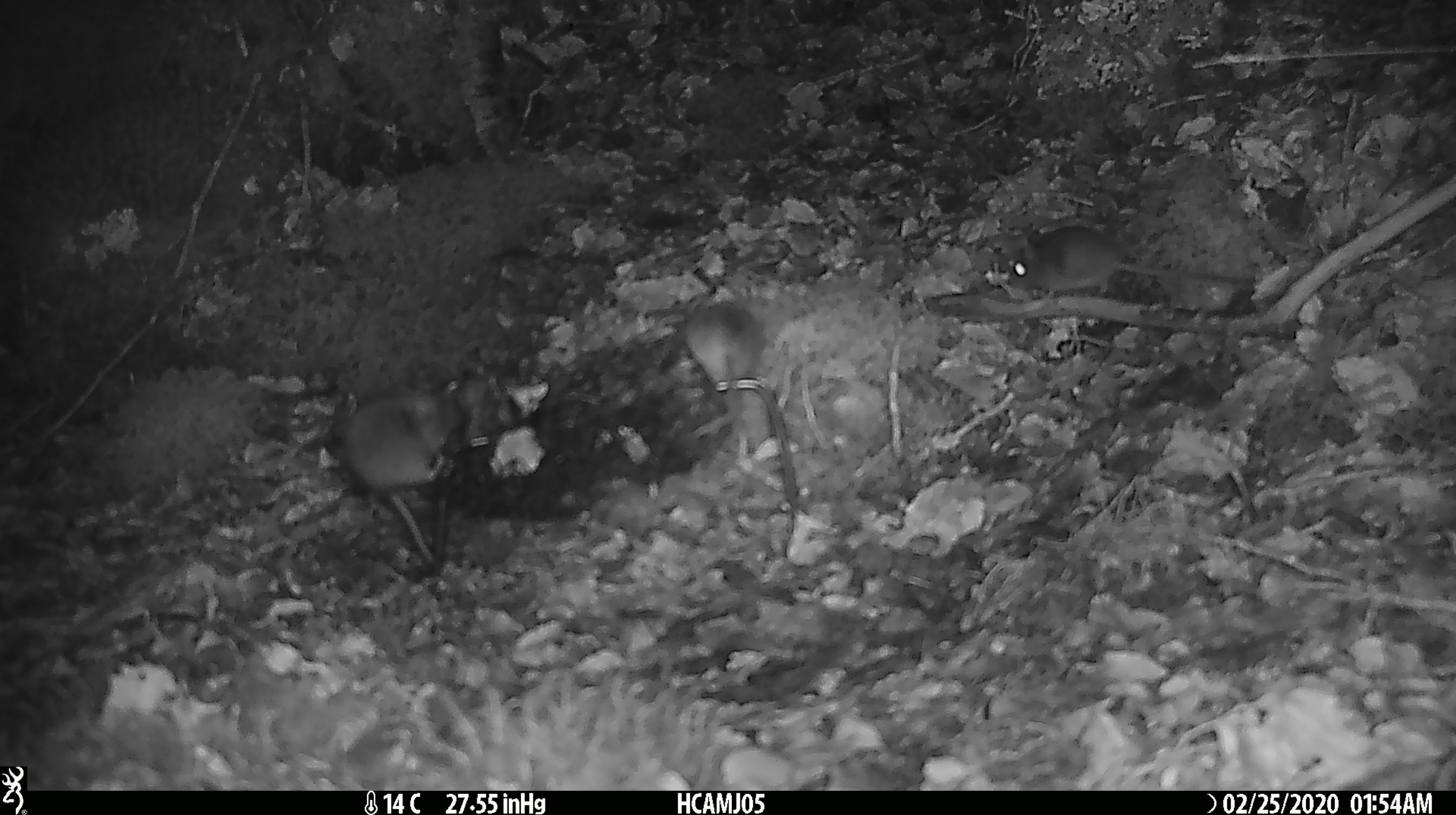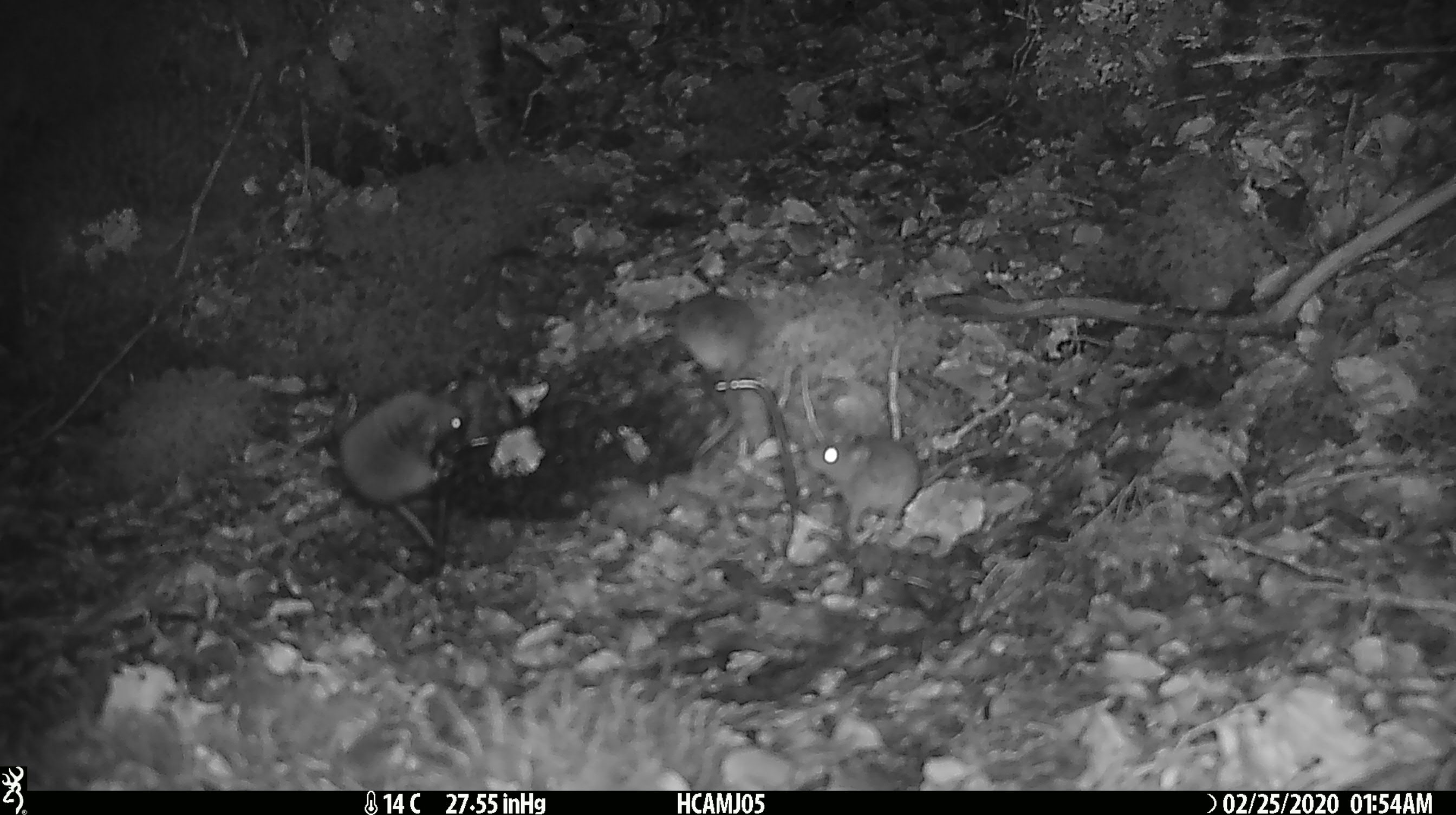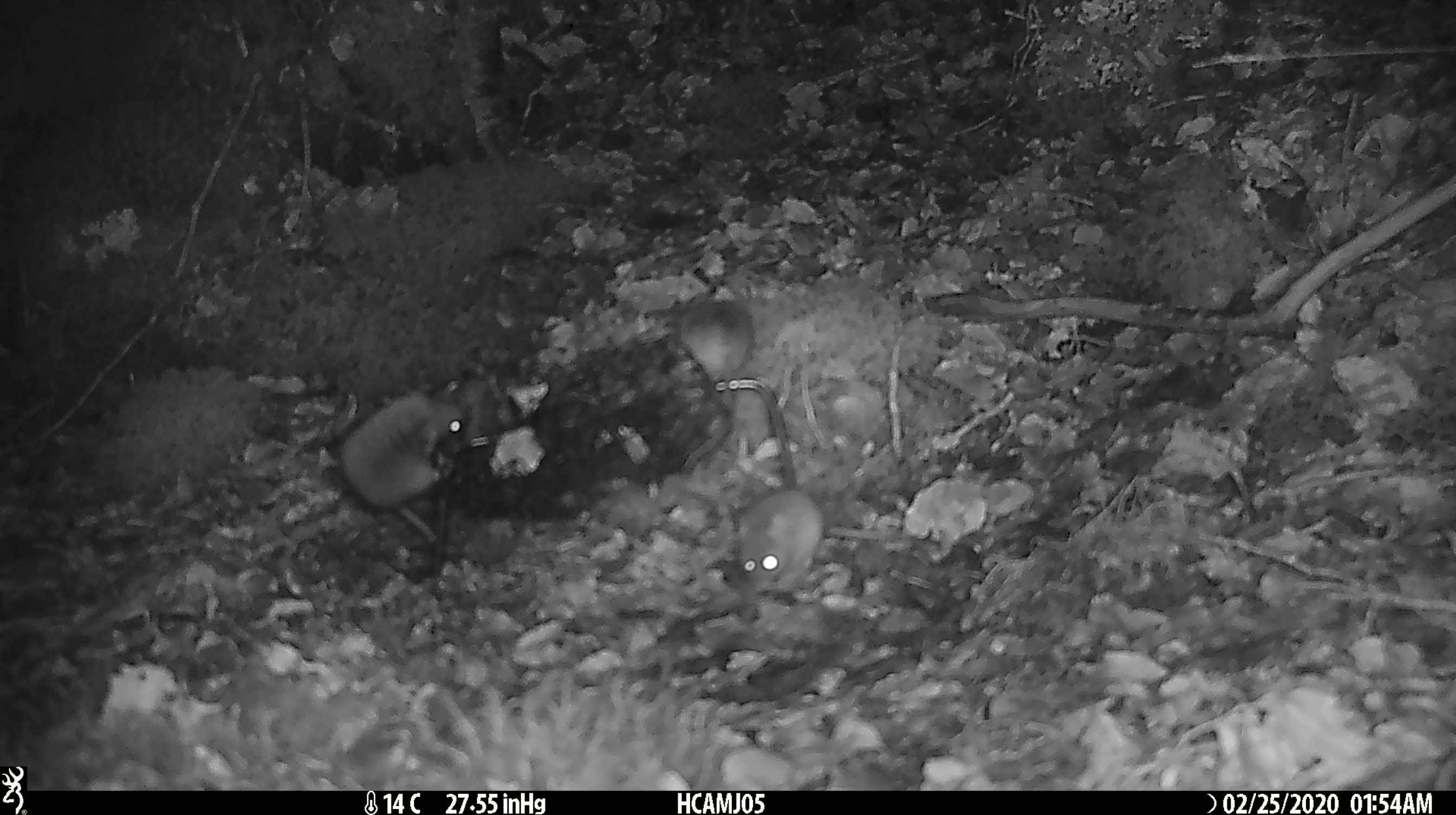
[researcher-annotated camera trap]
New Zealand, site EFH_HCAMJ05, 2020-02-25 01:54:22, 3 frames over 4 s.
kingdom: Animalia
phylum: Chordata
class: Mammalia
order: Rodentia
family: Muridae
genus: Mus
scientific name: Mus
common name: mouse